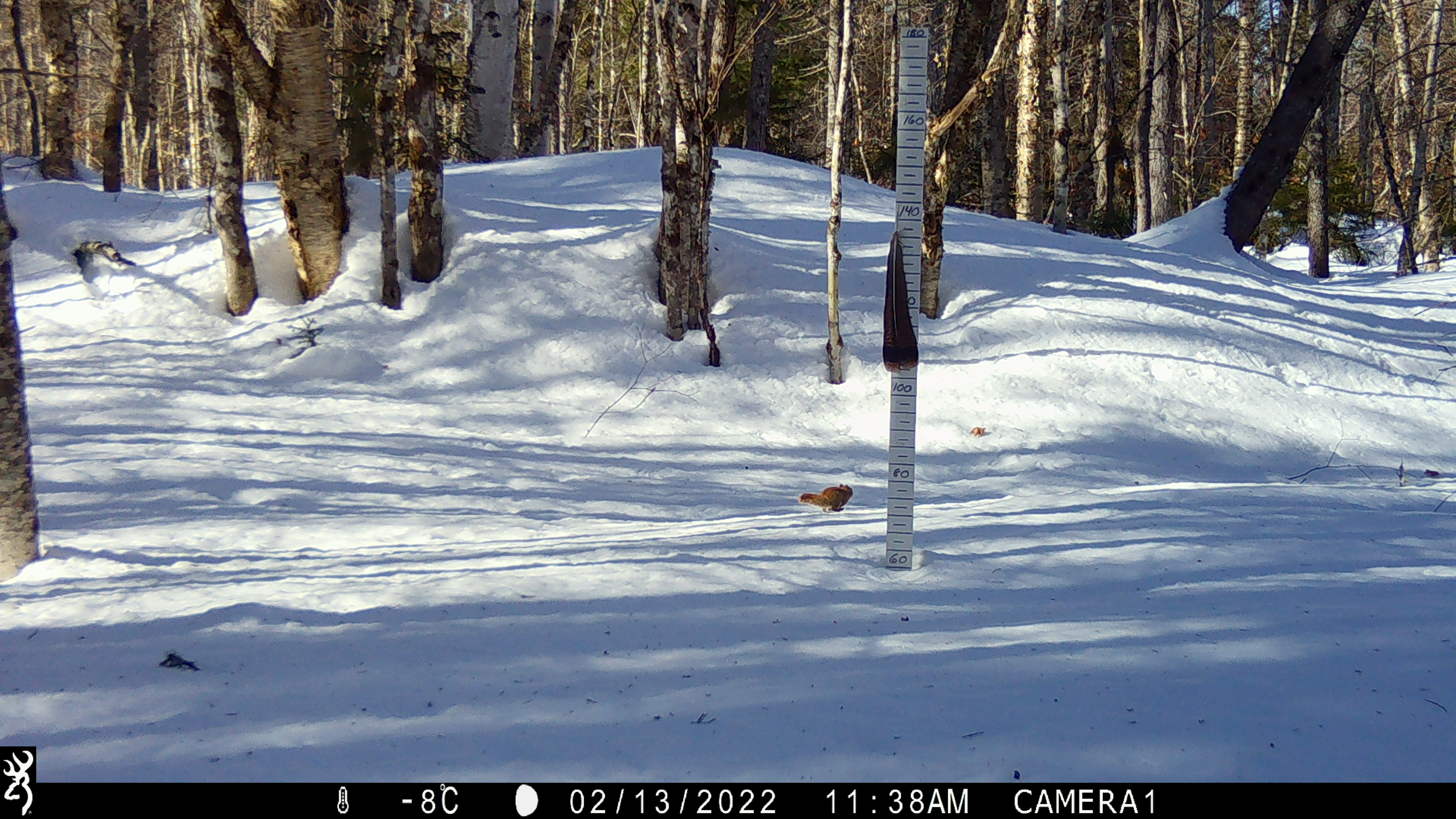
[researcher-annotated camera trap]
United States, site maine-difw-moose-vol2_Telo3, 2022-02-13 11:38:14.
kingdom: Animalia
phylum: Chordata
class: Mammalia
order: Rodentia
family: Sciuridae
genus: Tamiasciurus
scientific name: Tamiasciurus hudsonicus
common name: red squirrel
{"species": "red squirrel (Tamiasciurus hudsonicus)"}